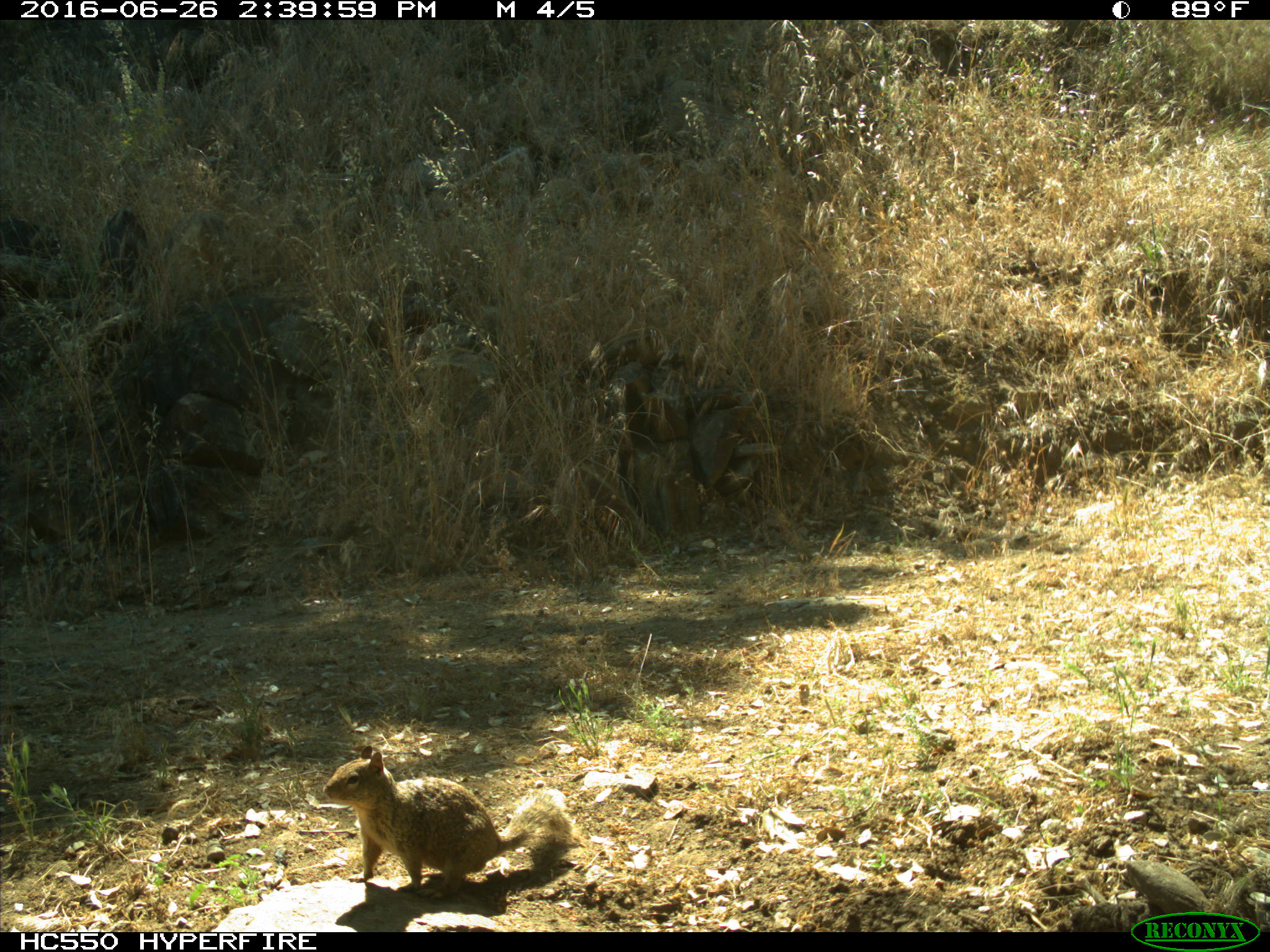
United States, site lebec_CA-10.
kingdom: Animalia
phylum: Chordata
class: Mammalia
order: Rodentia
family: Sciuridae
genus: Otospermophilus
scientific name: Otospermophilus beecheyi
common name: california ground squirrel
Otospermophilus beecheyi (california ground squirrel).